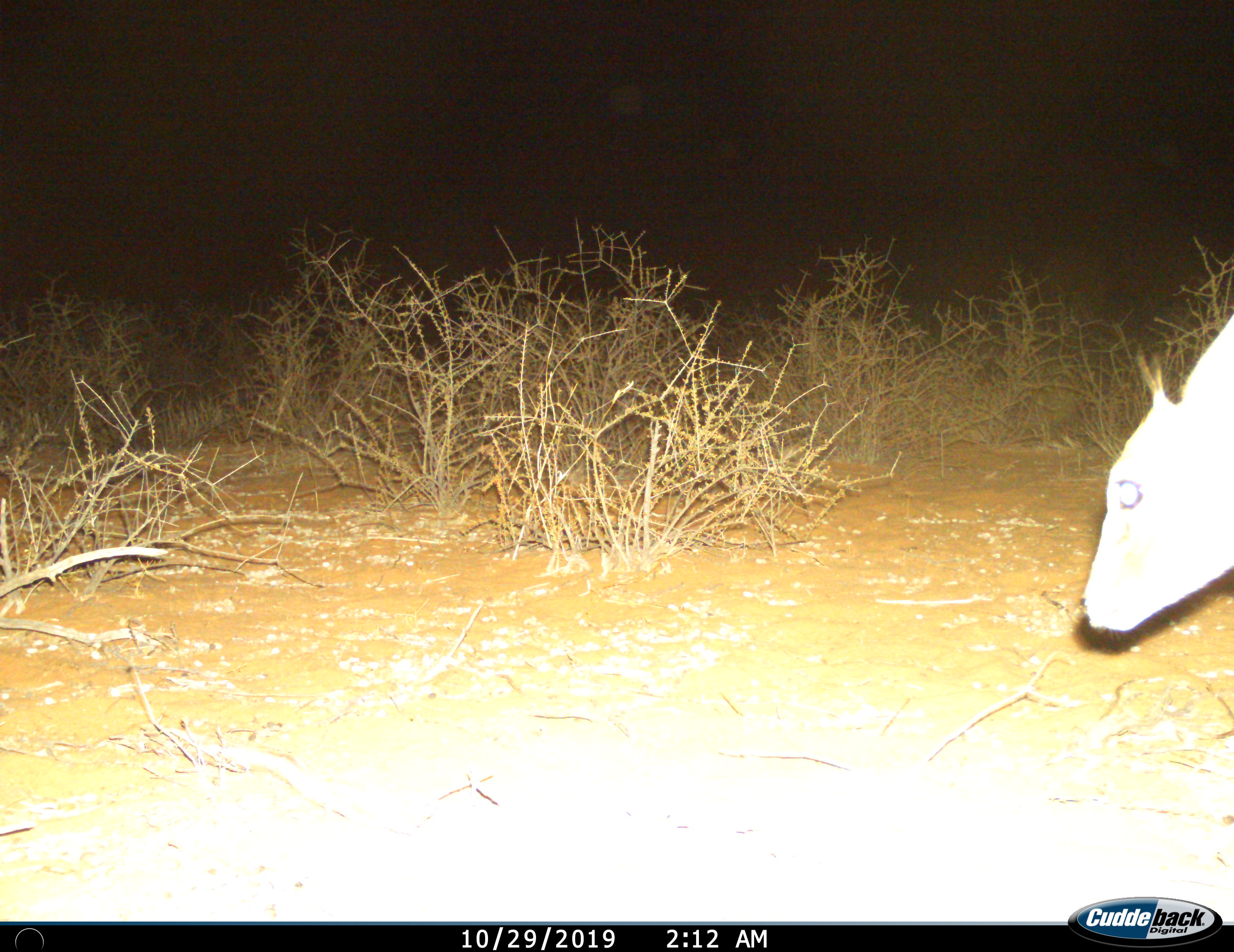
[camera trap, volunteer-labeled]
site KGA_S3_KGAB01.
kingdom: Animalia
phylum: Chordata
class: Mammalia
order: Artiodactyla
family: Bovidae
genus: Sylvicapra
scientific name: Sylvicapra grimmia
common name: common duiker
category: duikercommongrey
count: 1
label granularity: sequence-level